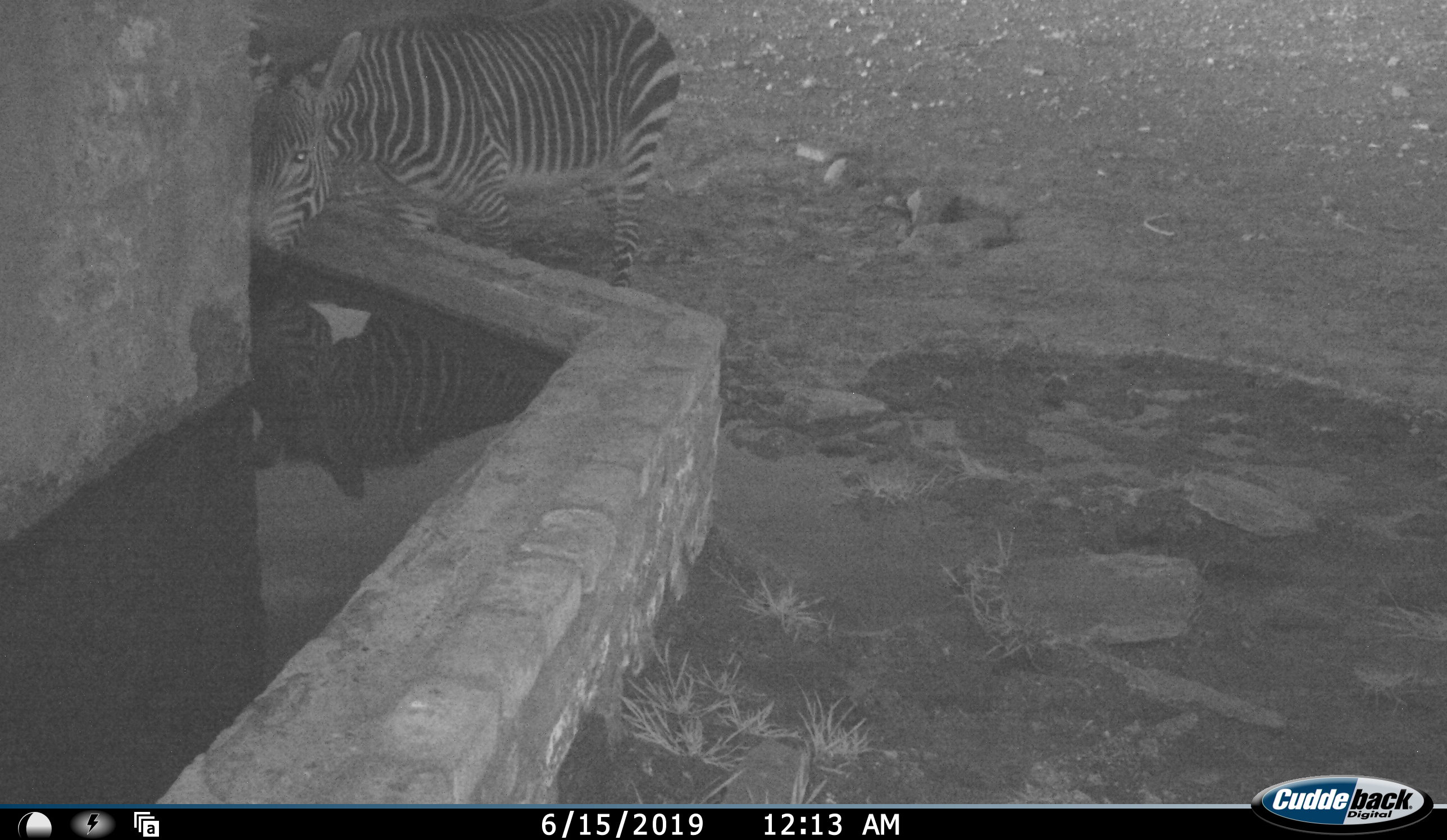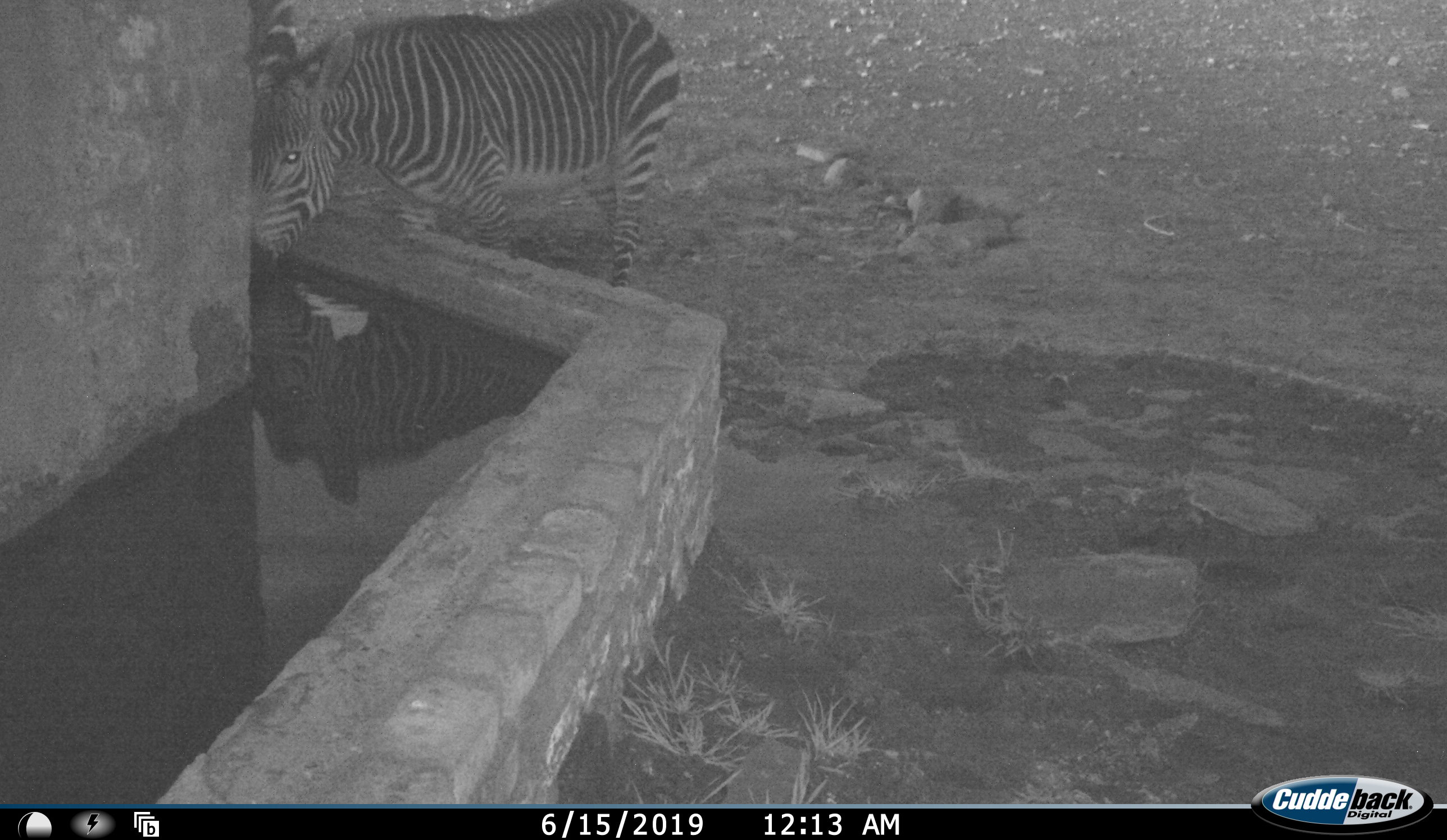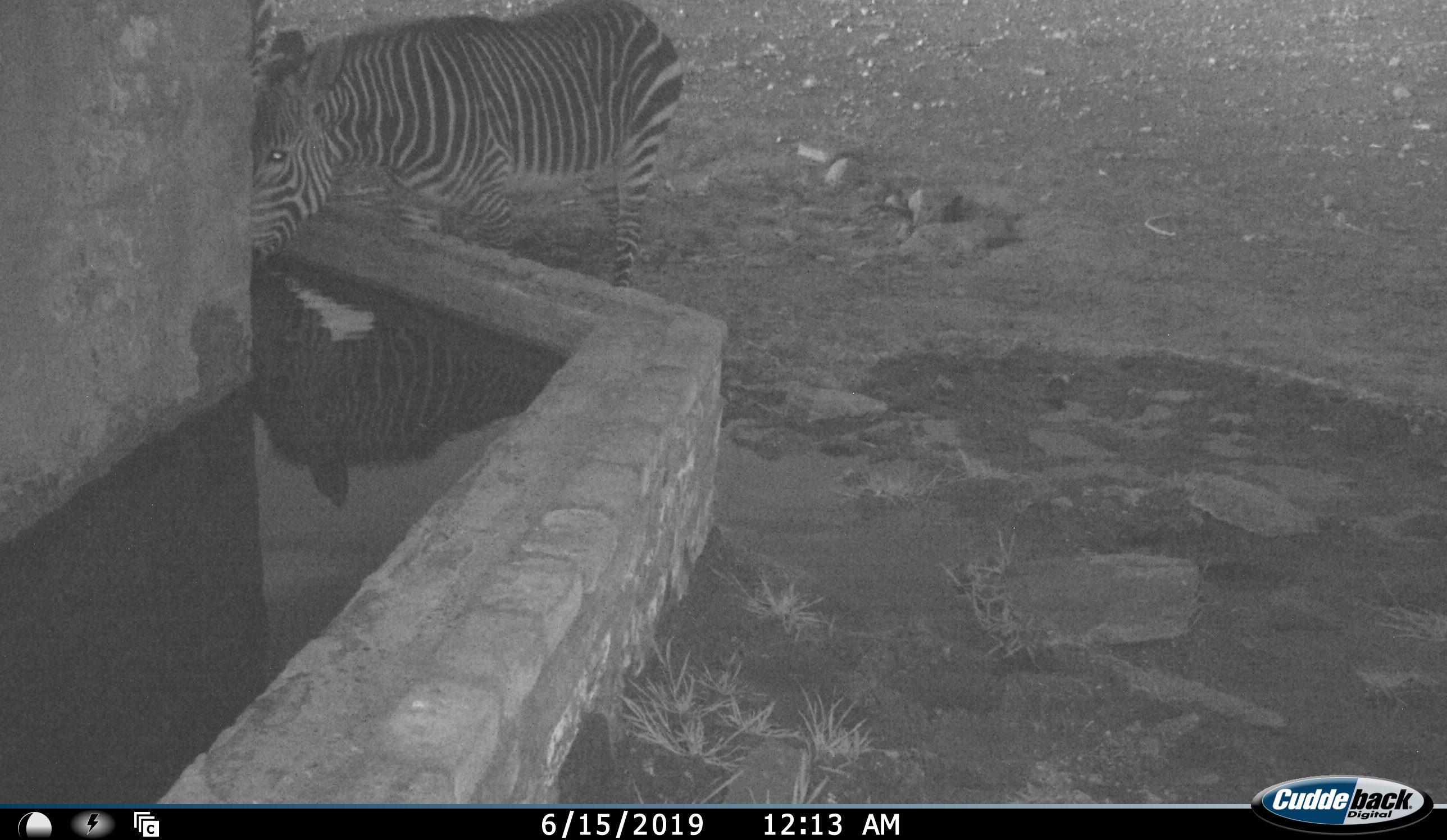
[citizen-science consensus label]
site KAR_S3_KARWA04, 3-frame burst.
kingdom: Animalia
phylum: Chordata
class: Mammalia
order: Perissodactyla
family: Equidae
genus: Equus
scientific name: Equus zebra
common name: mountain zebra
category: zebramountain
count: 1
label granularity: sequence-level